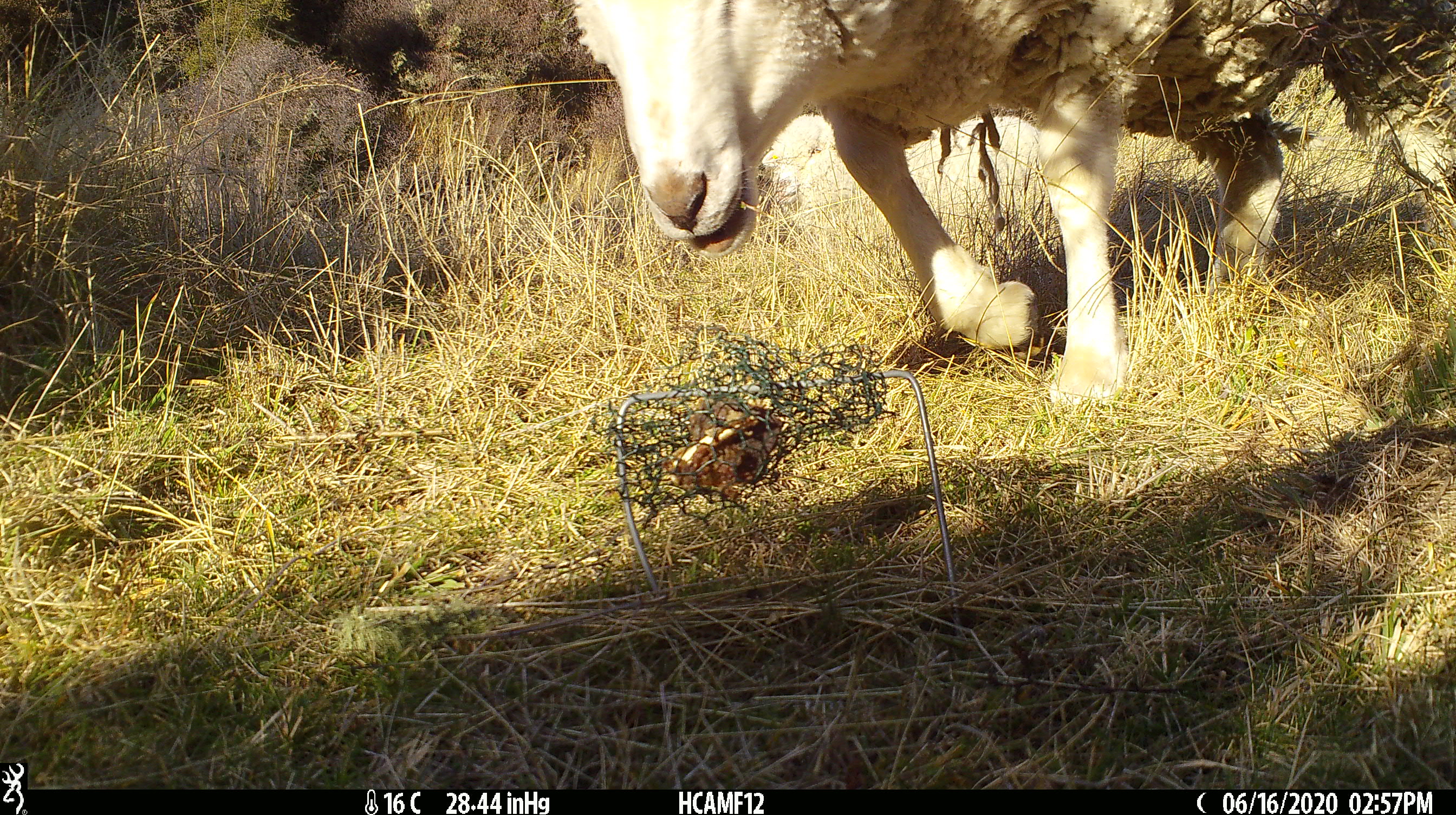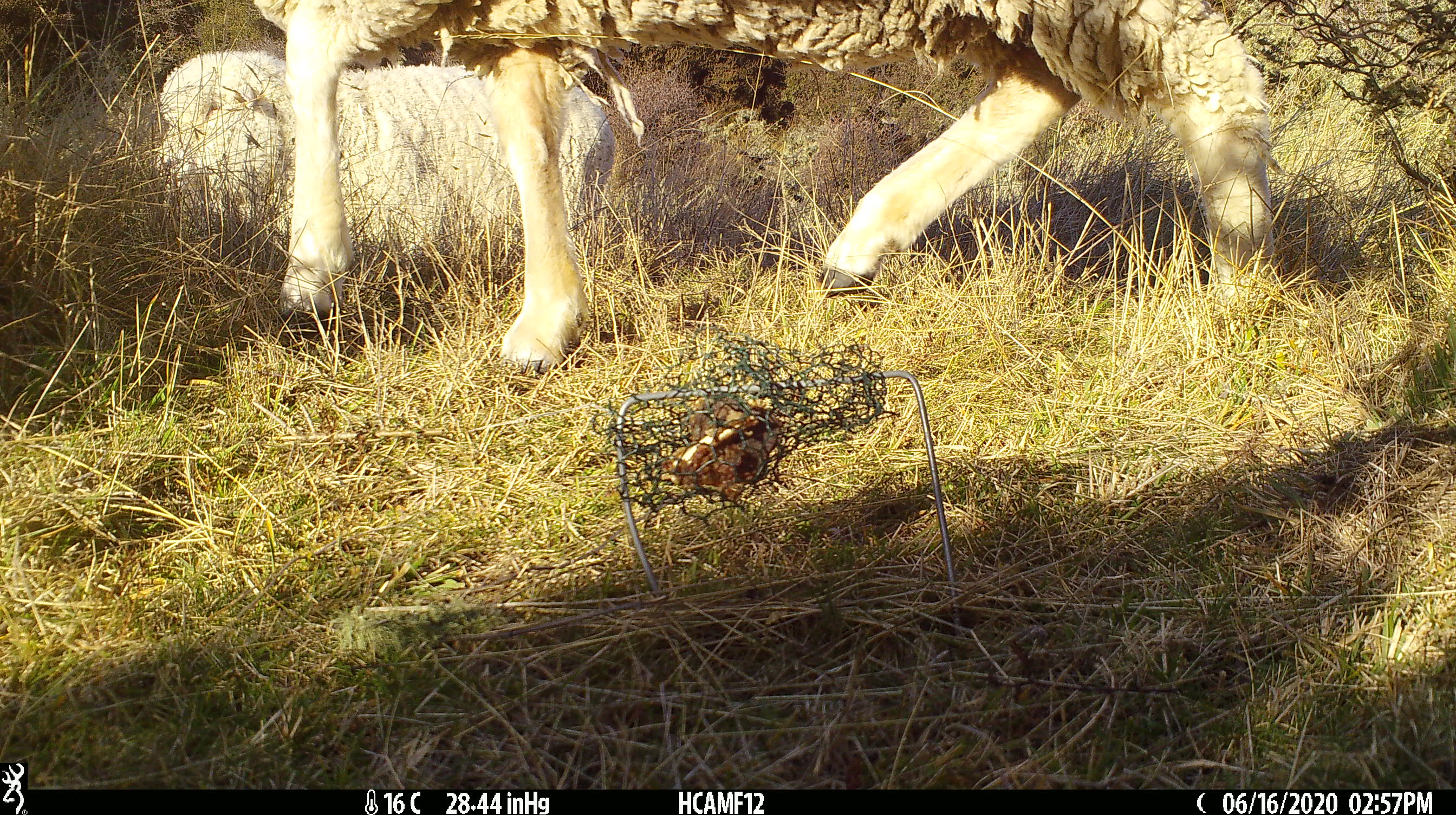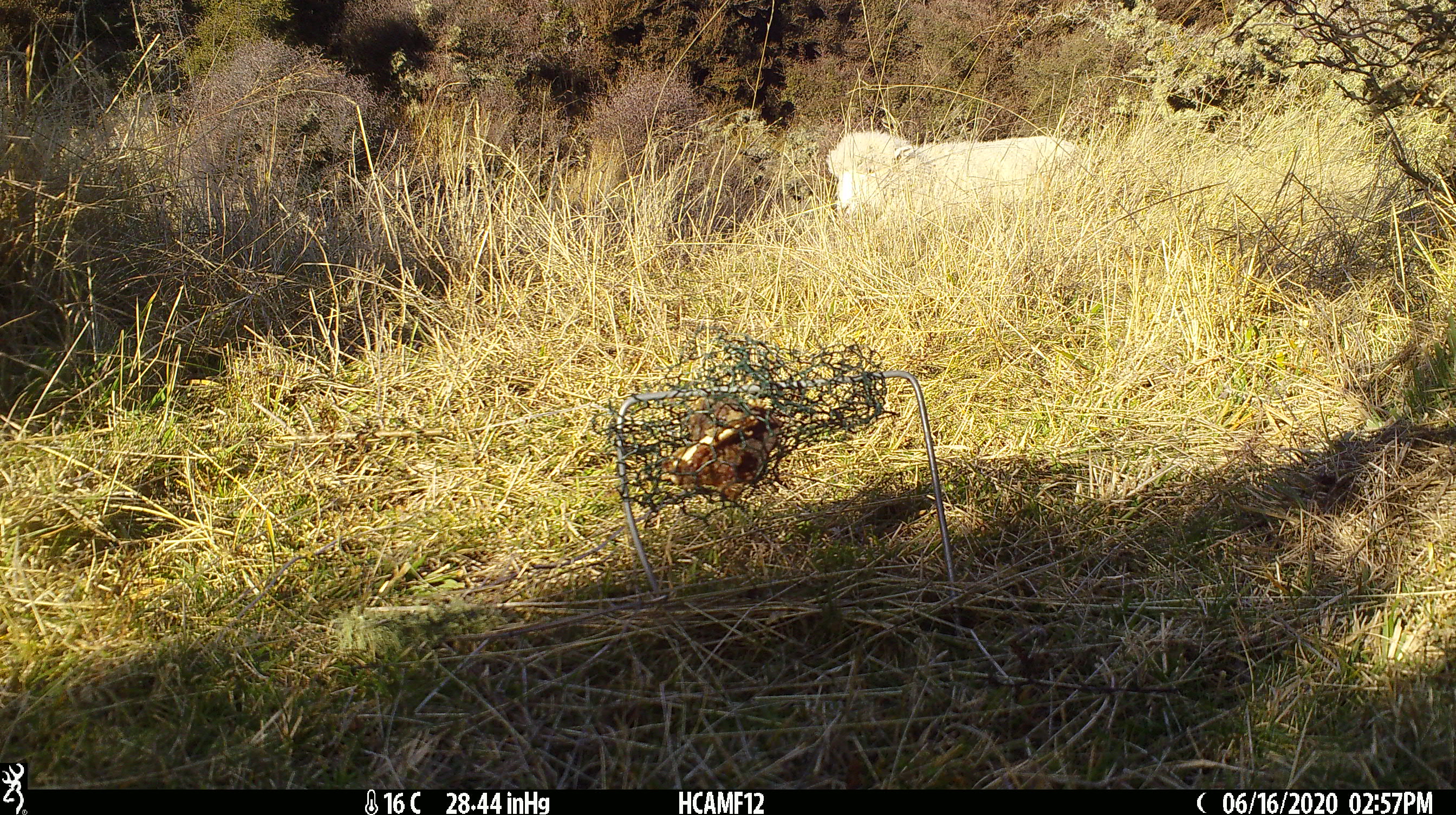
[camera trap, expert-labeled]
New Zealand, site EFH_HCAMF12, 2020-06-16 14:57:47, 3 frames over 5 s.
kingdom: Animalia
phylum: Chordata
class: Mammalia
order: Artiodactyla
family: Bovidae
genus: Ovis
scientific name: Ovis aries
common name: domestic sheep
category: sheep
Sheep (domestic sheep) (Ovis aries).